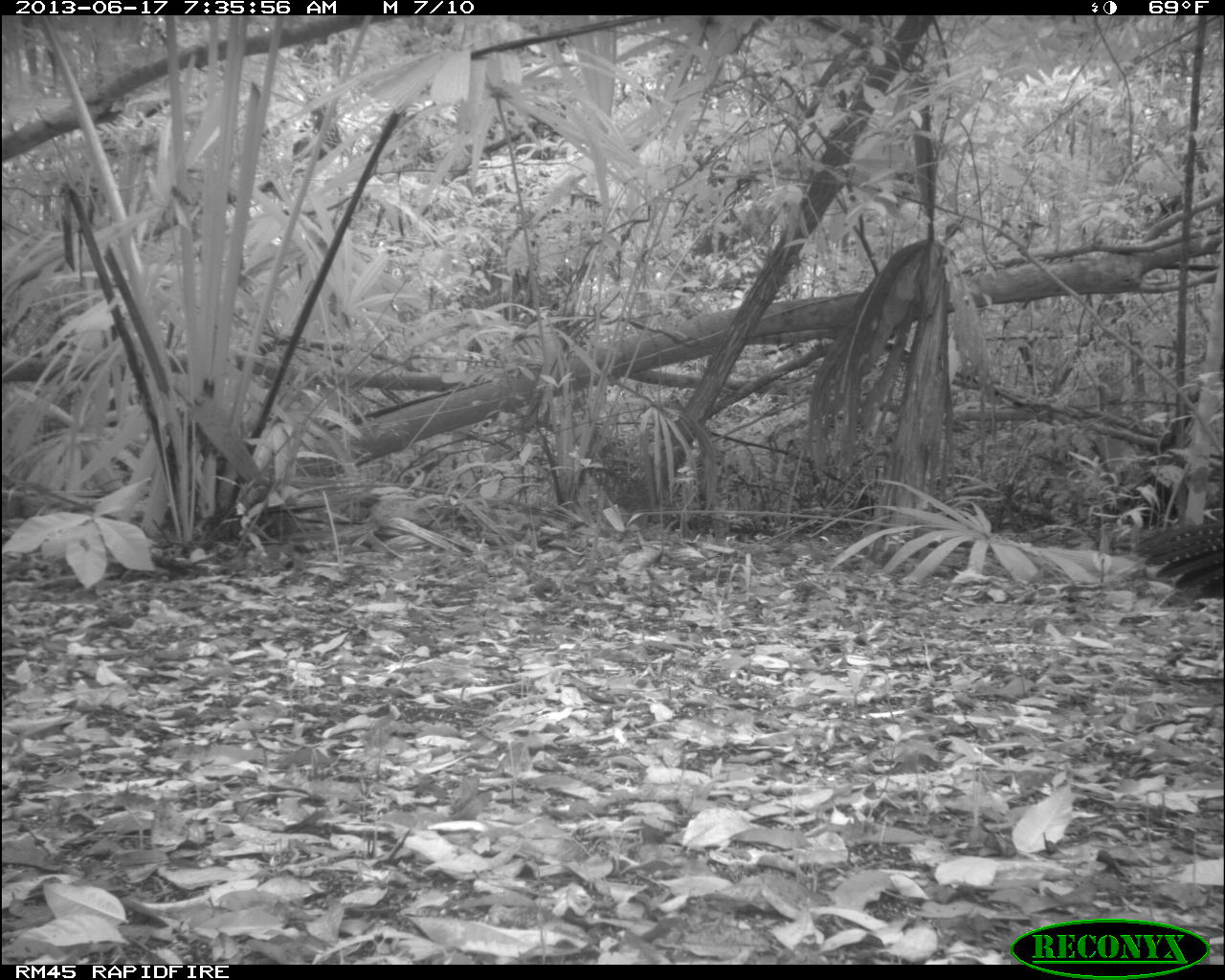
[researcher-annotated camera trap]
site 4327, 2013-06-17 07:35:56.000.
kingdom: Animalia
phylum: Chordata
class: Aves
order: Galliformes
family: Cracidae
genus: Crax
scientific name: Crax rubra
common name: great curassow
Crax rubra (great curassow), count 1, sex female.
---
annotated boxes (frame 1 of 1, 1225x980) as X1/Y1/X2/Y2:
crax rubra: 1130/518/1225/606